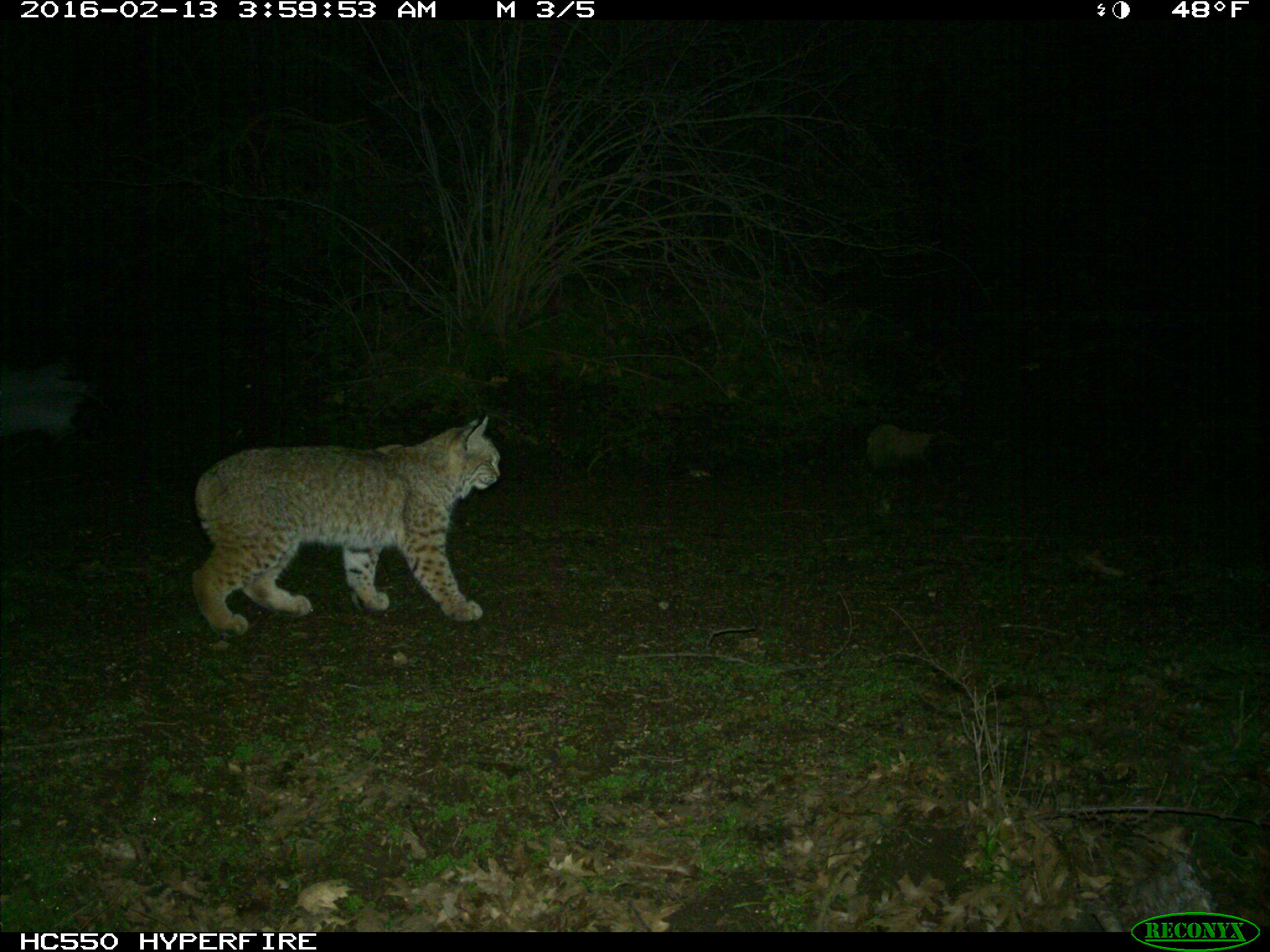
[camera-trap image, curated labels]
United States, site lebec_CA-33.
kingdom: Animalia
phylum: Chordata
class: Mammalia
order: Carnivora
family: Felidae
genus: Lynx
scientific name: Lynx rufus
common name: bobcat